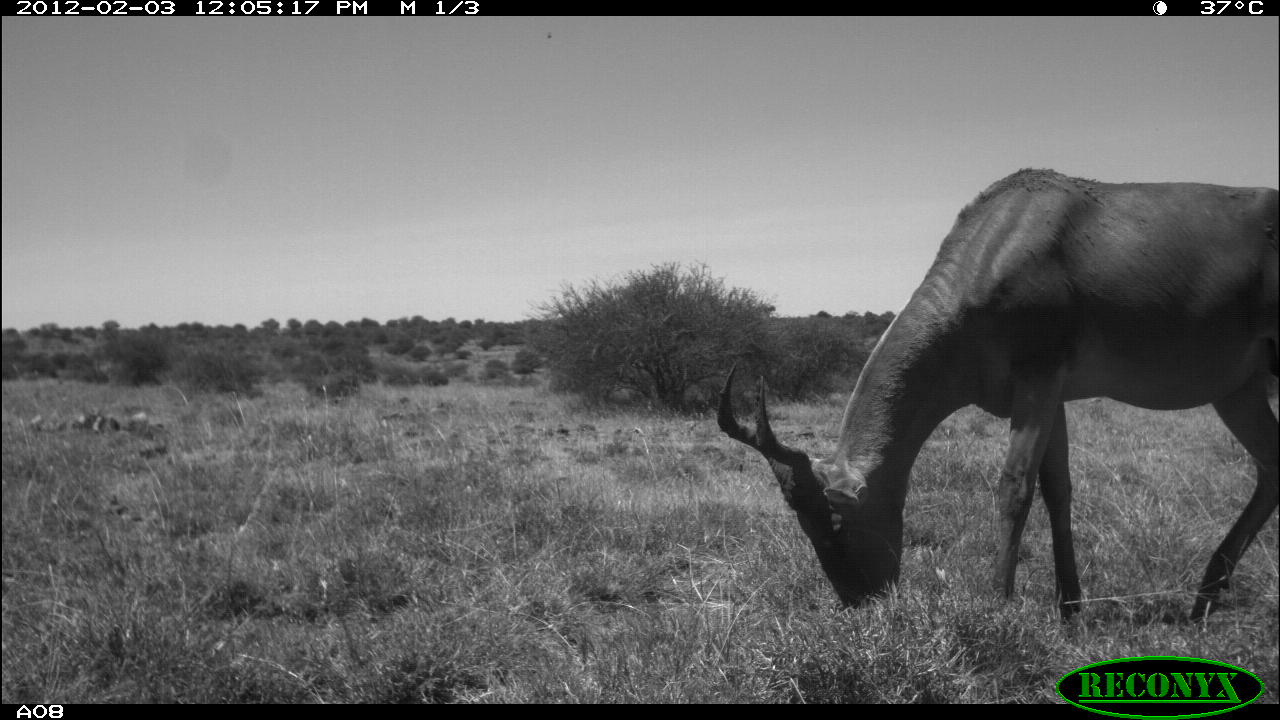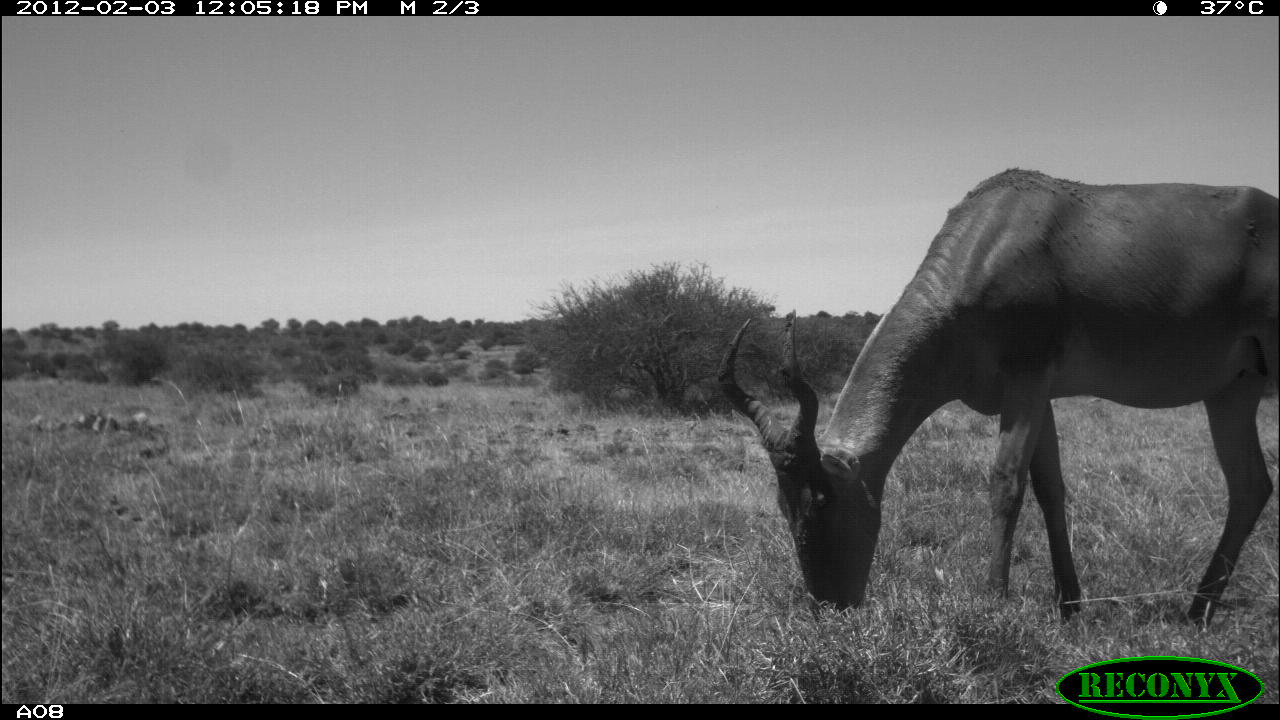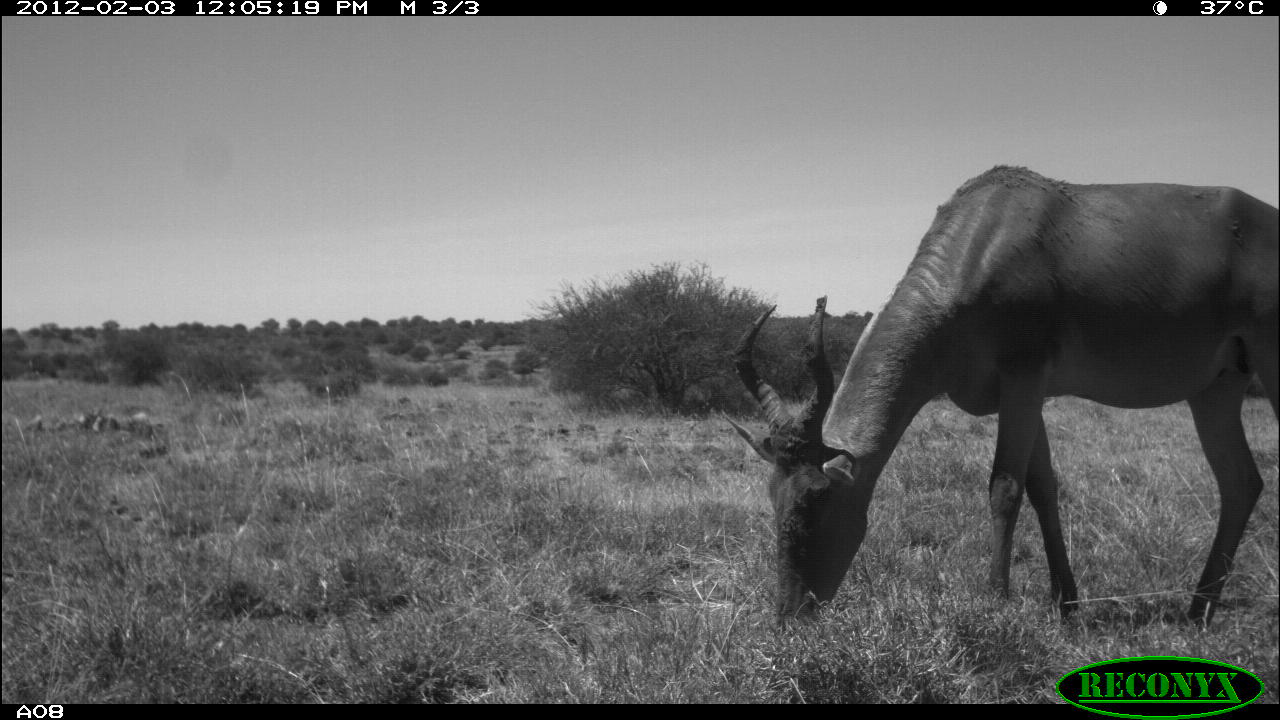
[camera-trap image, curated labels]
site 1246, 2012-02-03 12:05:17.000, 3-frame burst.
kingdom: Animalia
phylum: Chordata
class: Mammalia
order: Artiodactyla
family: Bovidae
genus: Alcelaphus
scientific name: Alcelaphus buselaphus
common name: hartebeest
Alcelaphus buselaphus (hartebeest), count 1.